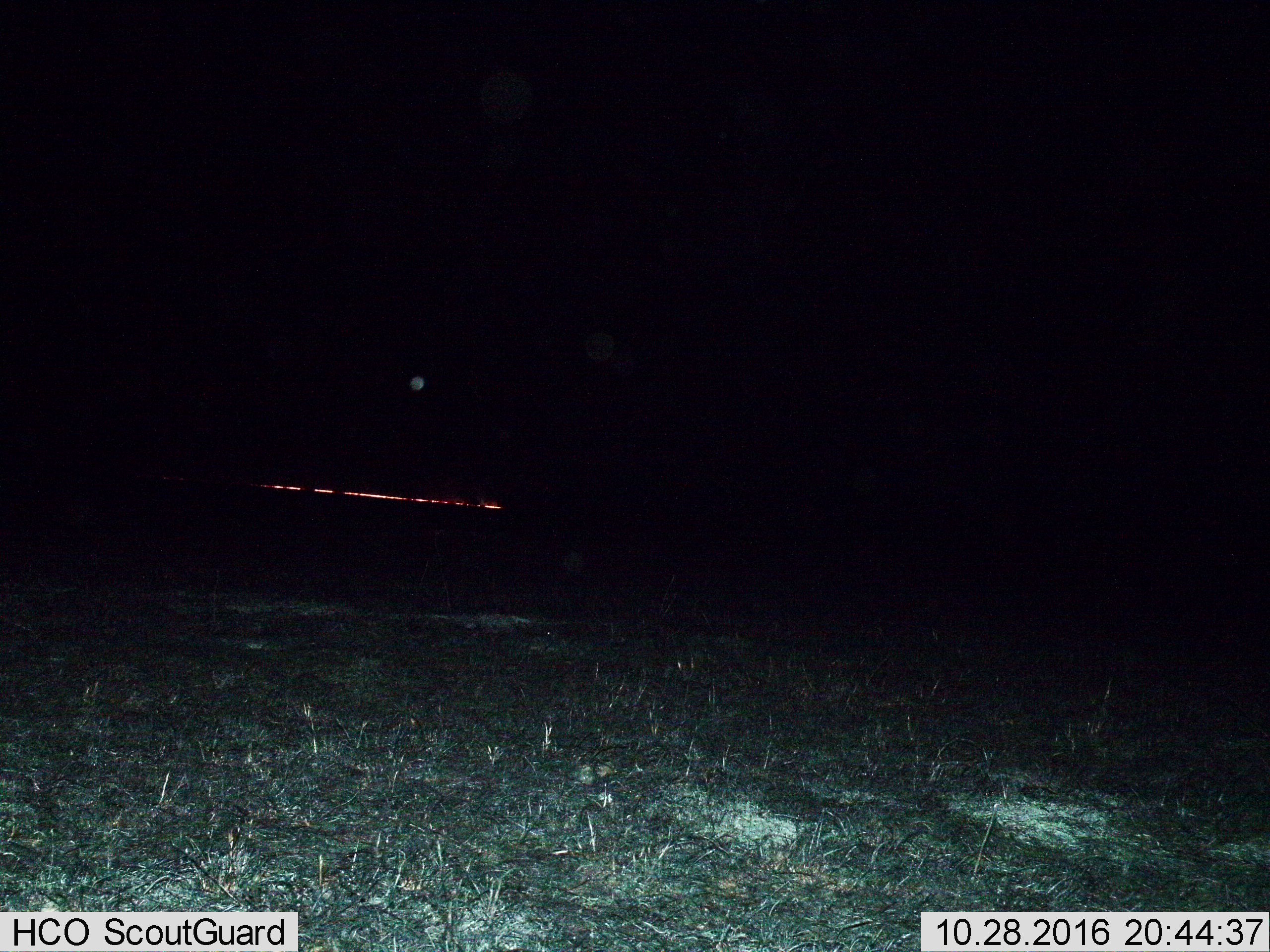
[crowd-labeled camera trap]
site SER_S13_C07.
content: unidentified animal